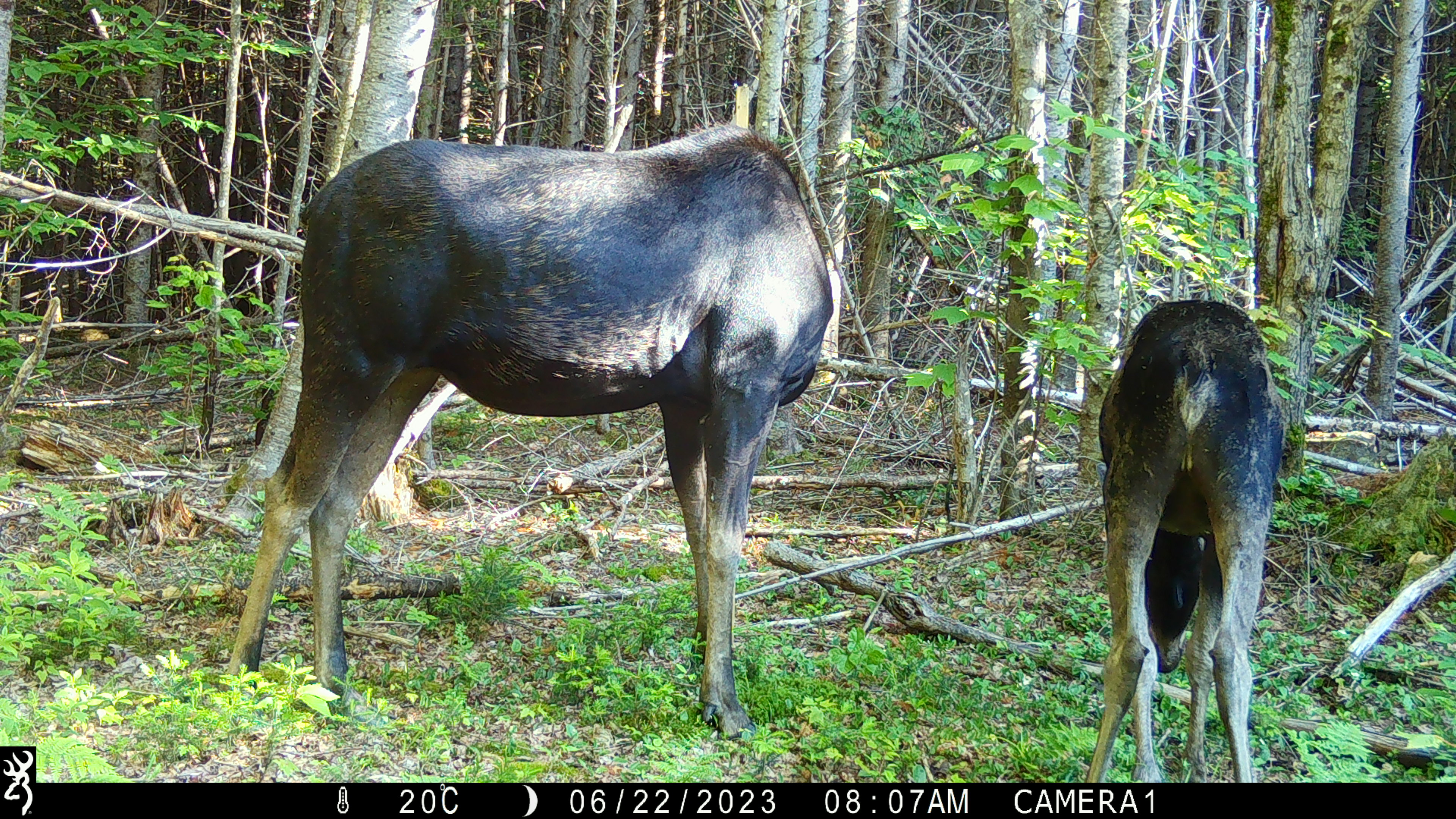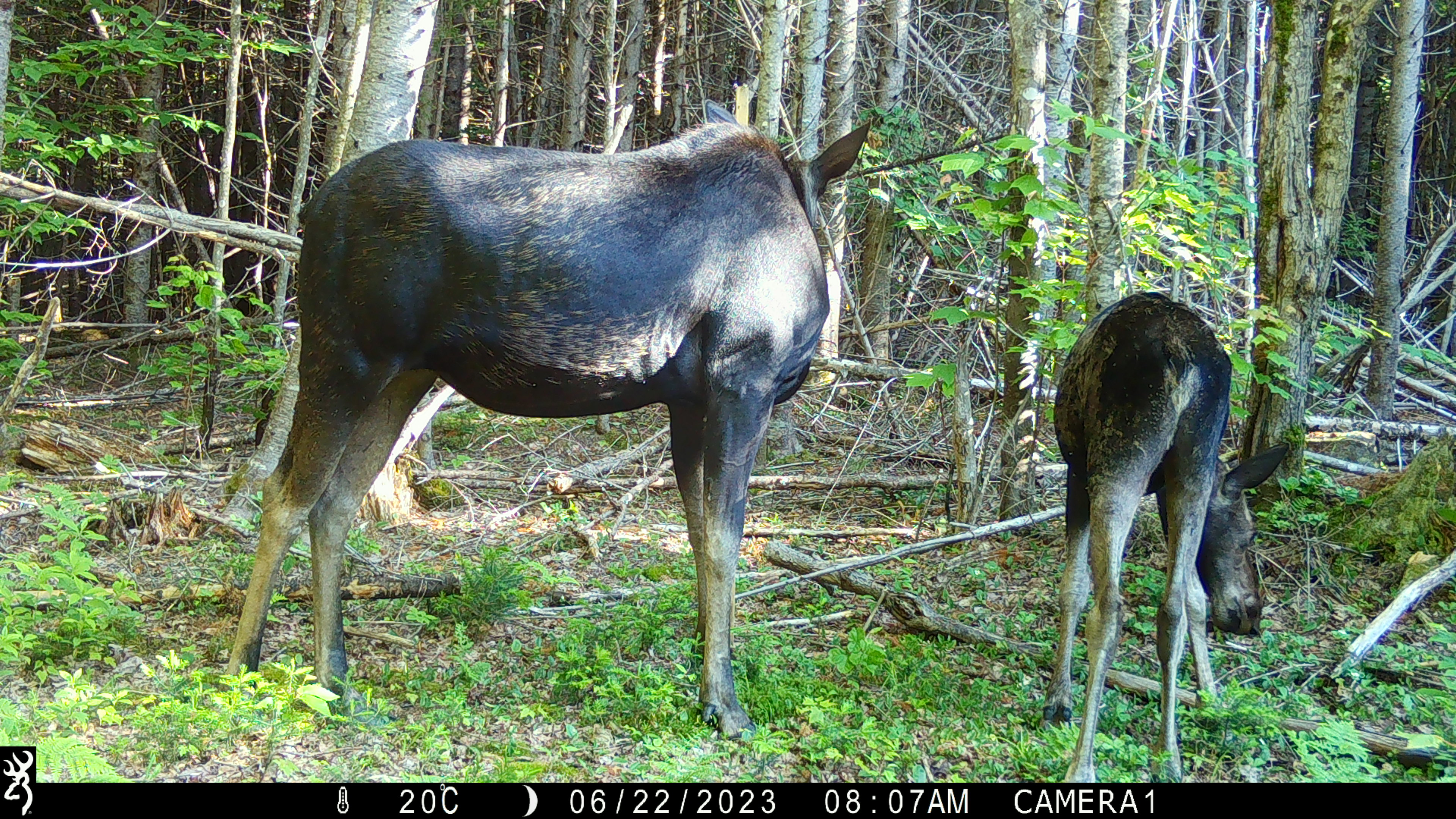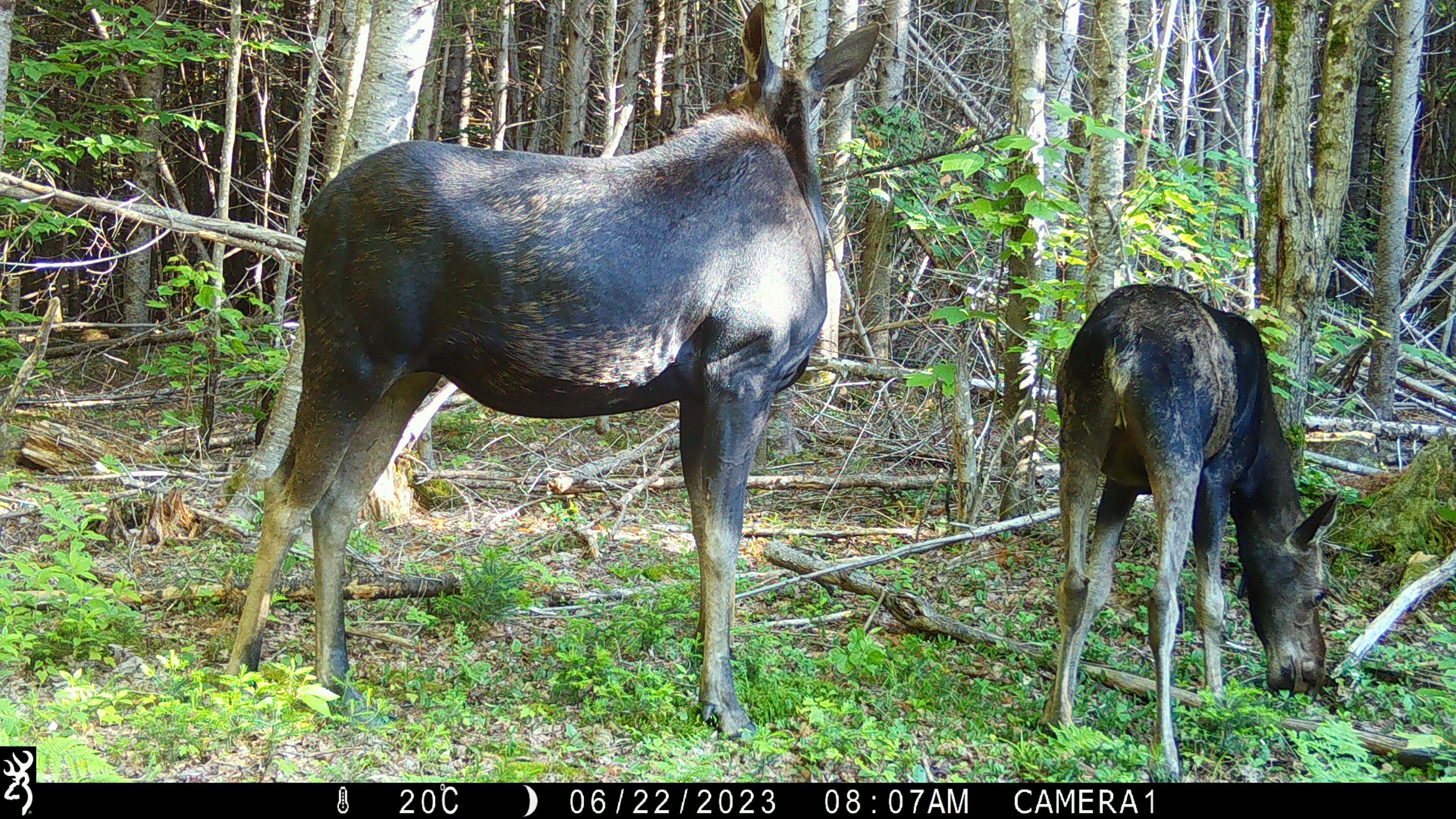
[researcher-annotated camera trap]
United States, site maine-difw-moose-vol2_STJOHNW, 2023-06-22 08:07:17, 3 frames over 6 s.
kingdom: Animalia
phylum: Chordata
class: Mammalia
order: Artiodactyla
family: Cervidae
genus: Alces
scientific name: Alces alces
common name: moose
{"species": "moose (Alces alces)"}